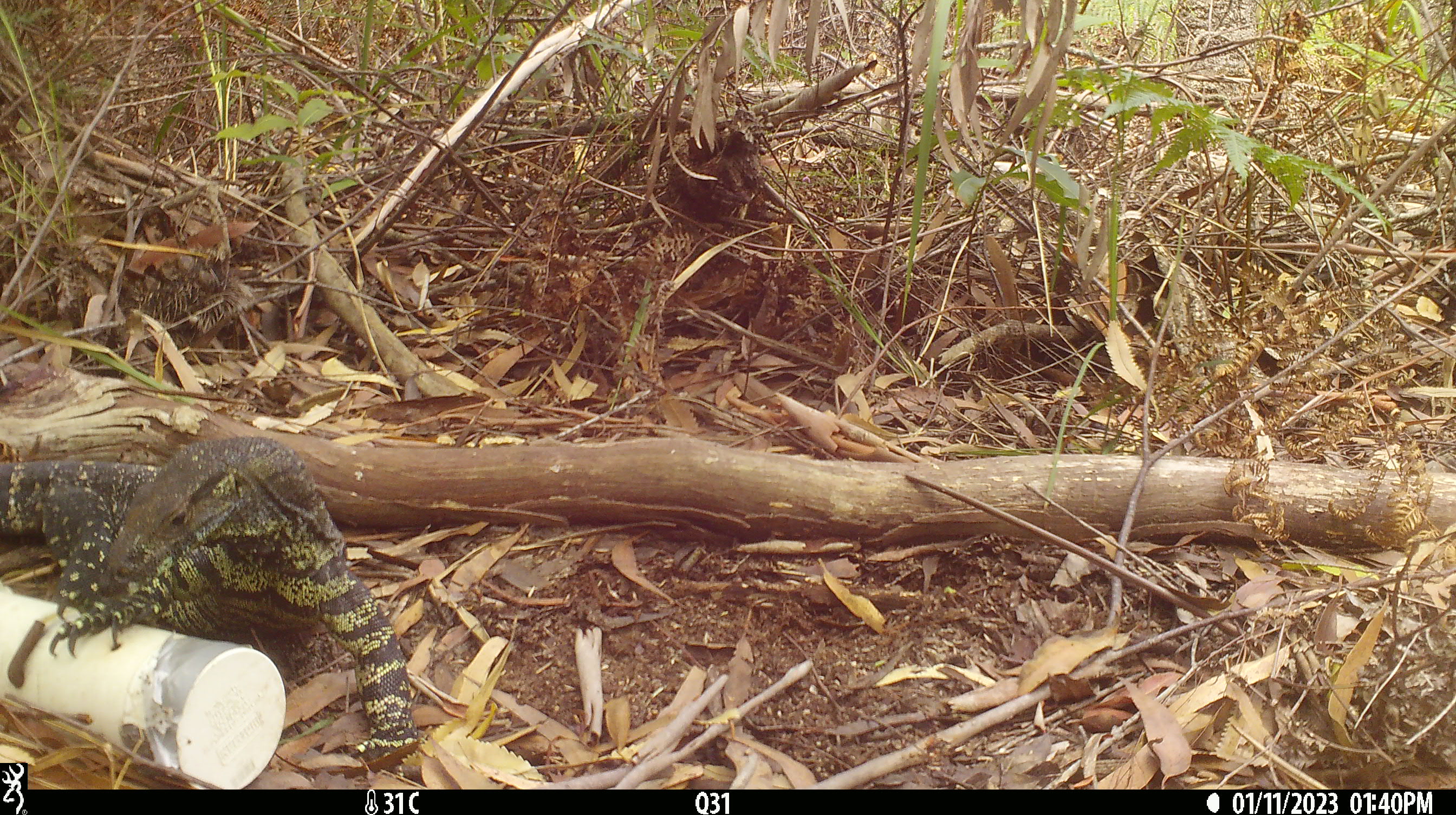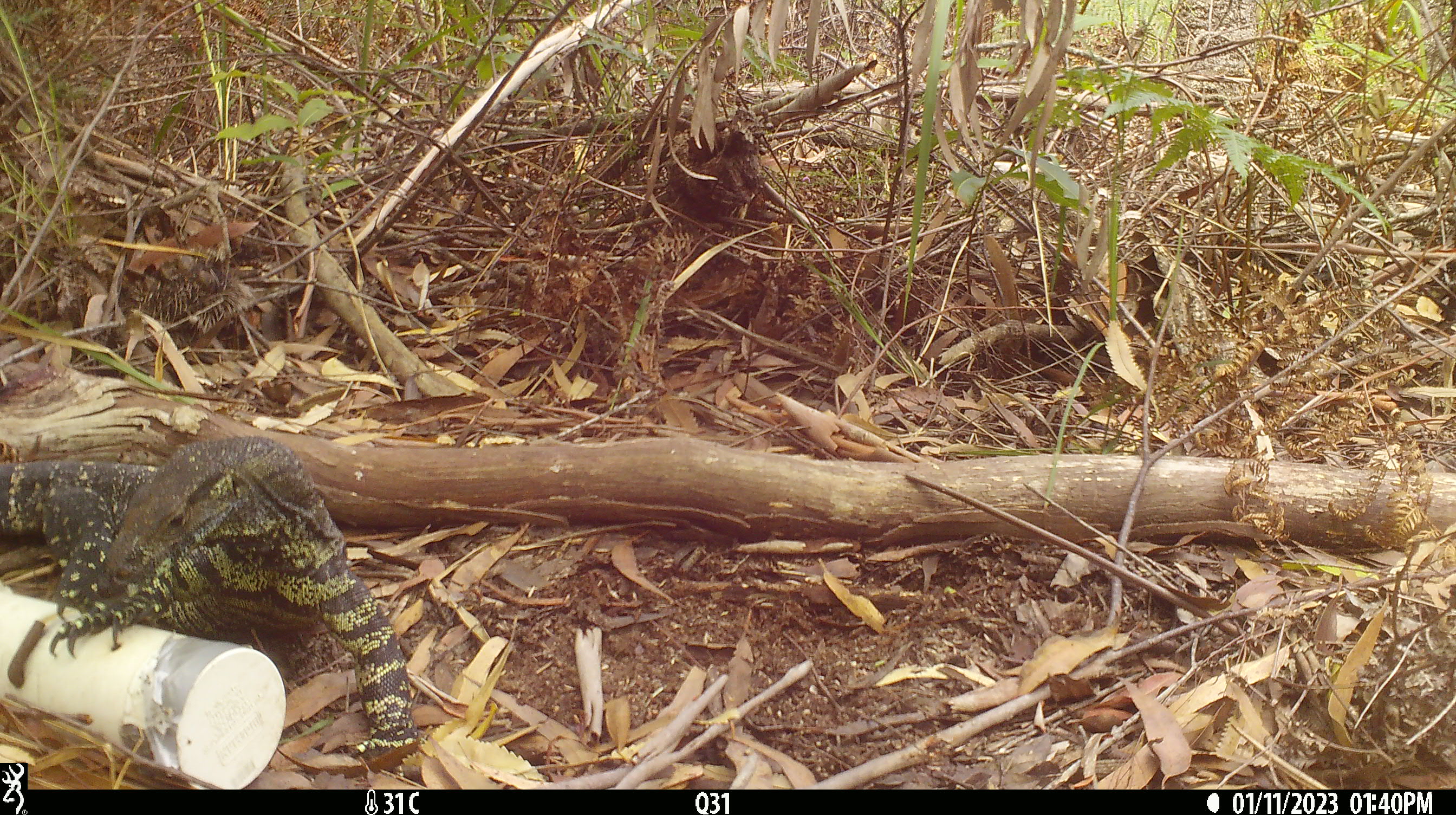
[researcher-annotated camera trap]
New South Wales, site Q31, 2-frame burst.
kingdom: Animalia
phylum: Chordata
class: Reptilia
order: Squamata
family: Varanidae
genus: Varanus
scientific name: Varanus varius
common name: lace monitor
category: goanna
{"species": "goanna (lace monitor) (Varanus varius)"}